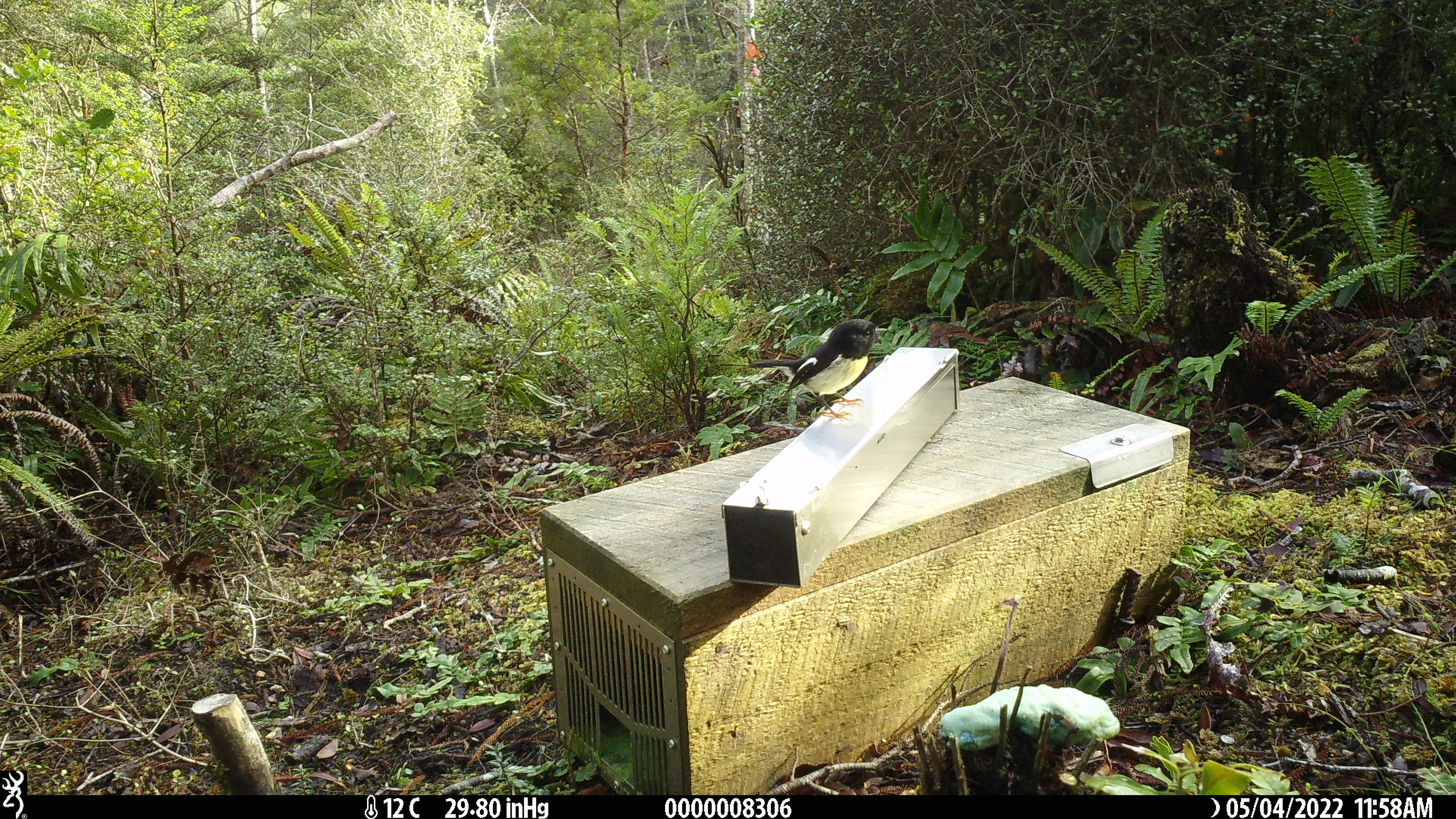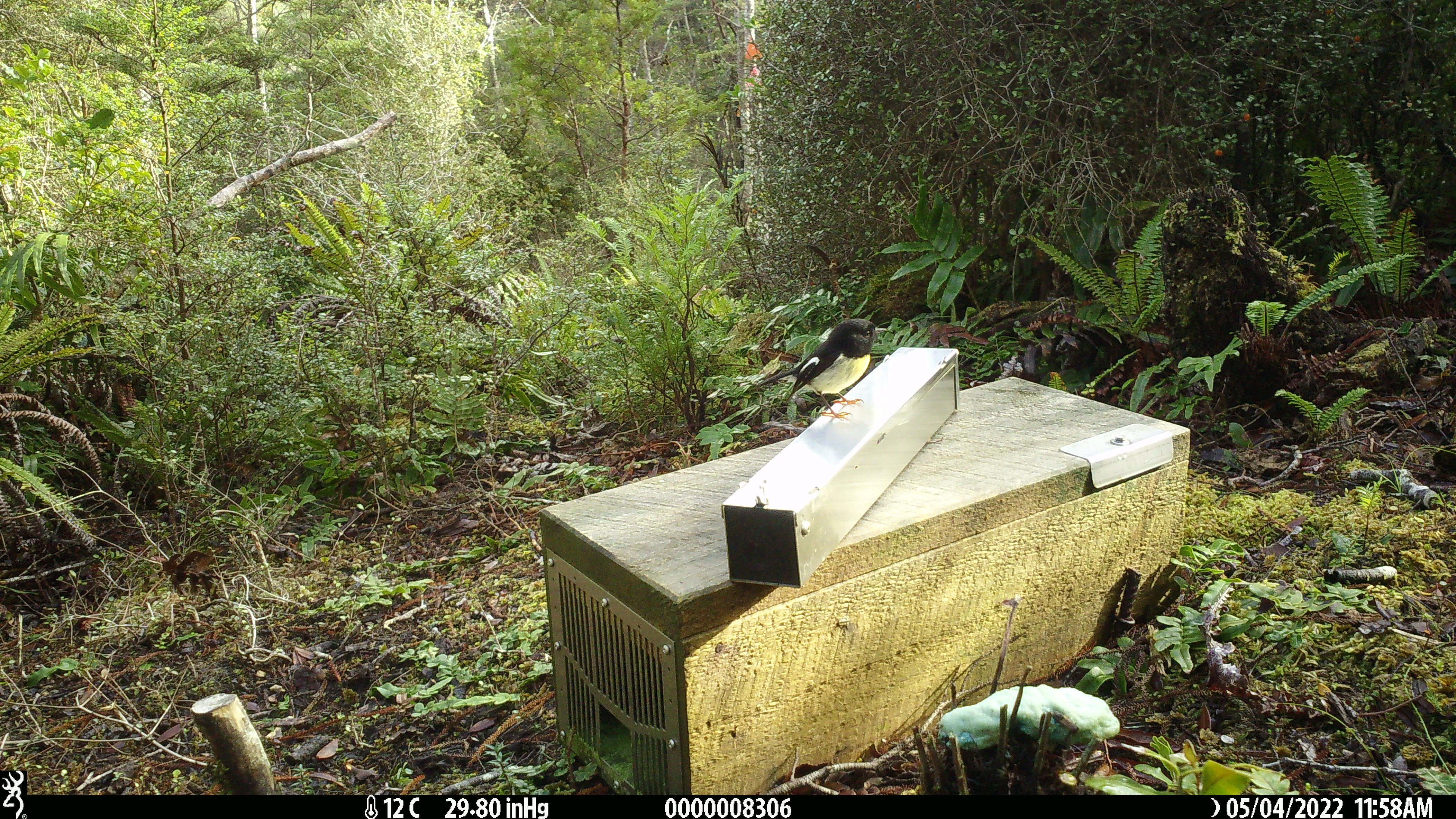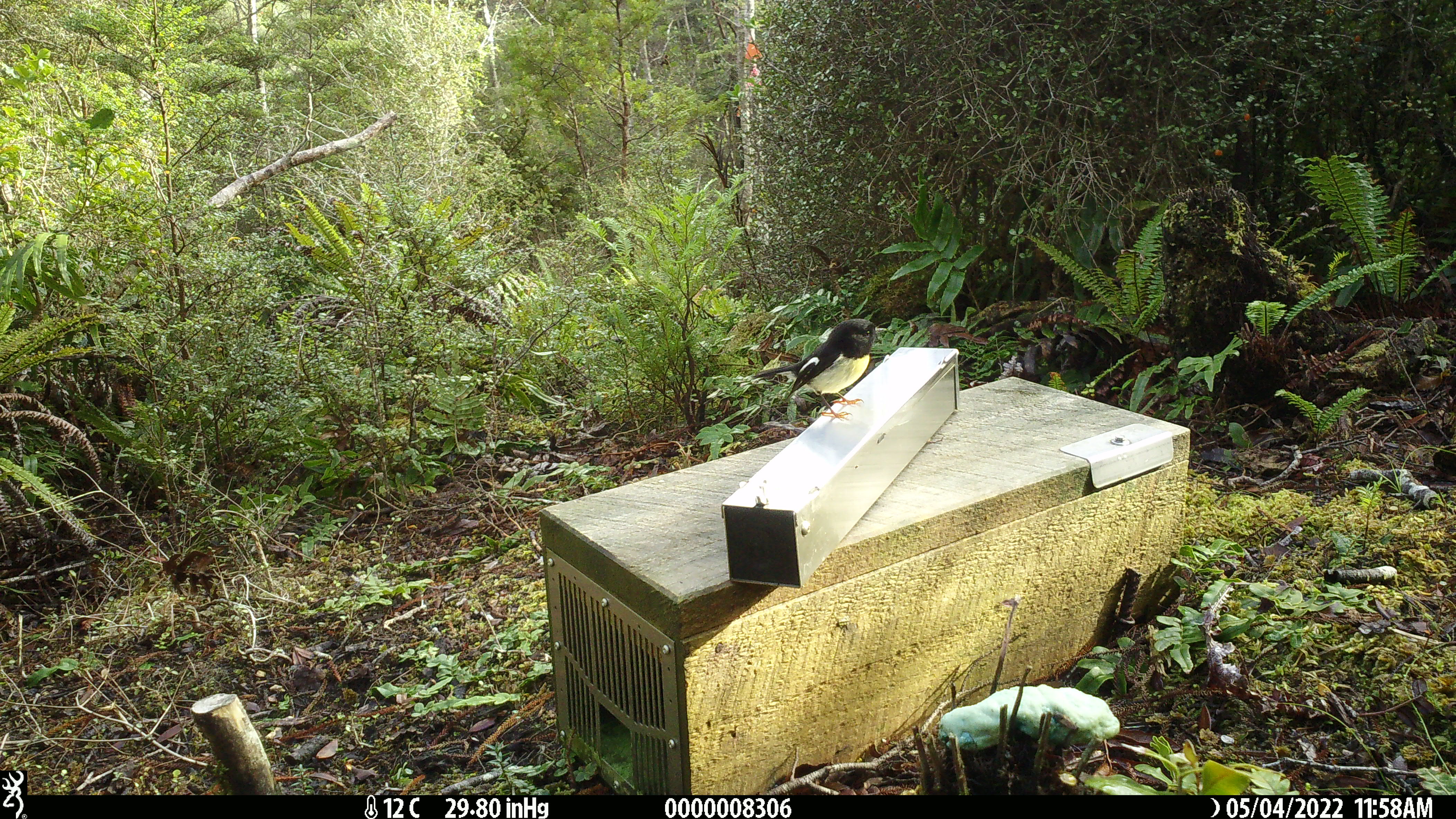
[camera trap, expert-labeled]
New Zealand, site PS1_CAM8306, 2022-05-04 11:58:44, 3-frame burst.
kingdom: Animalia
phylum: Chordata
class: Aves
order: Passeriformes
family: Petroicidae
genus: Petroica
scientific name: Petroica macrocephala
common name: tomtit